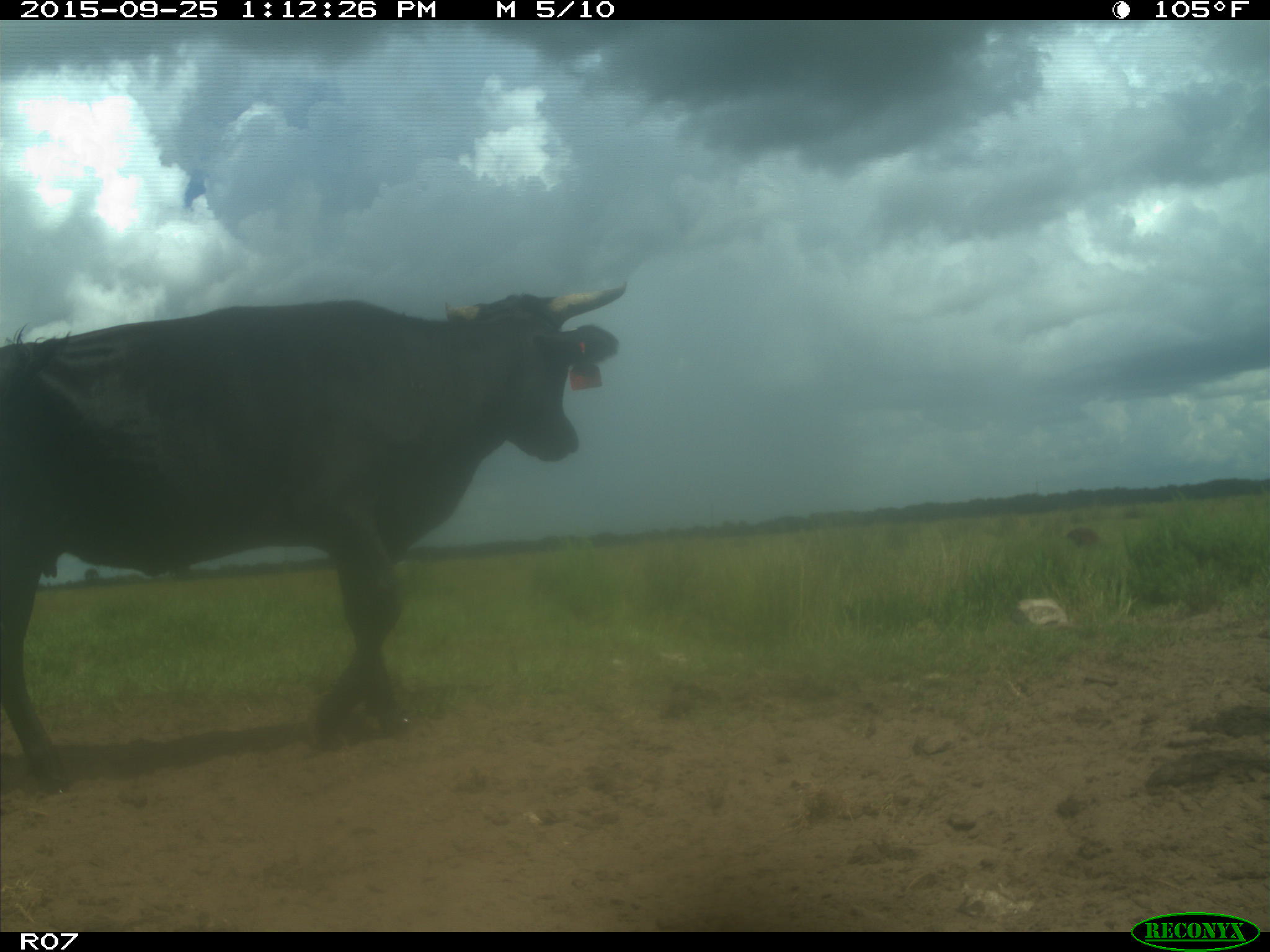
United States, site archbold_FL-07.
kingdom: Animalia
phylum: Chordata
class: Mammalia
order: Artiodactyla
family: Bovidae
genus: Bos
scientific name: Bos taurus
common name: domestic cow